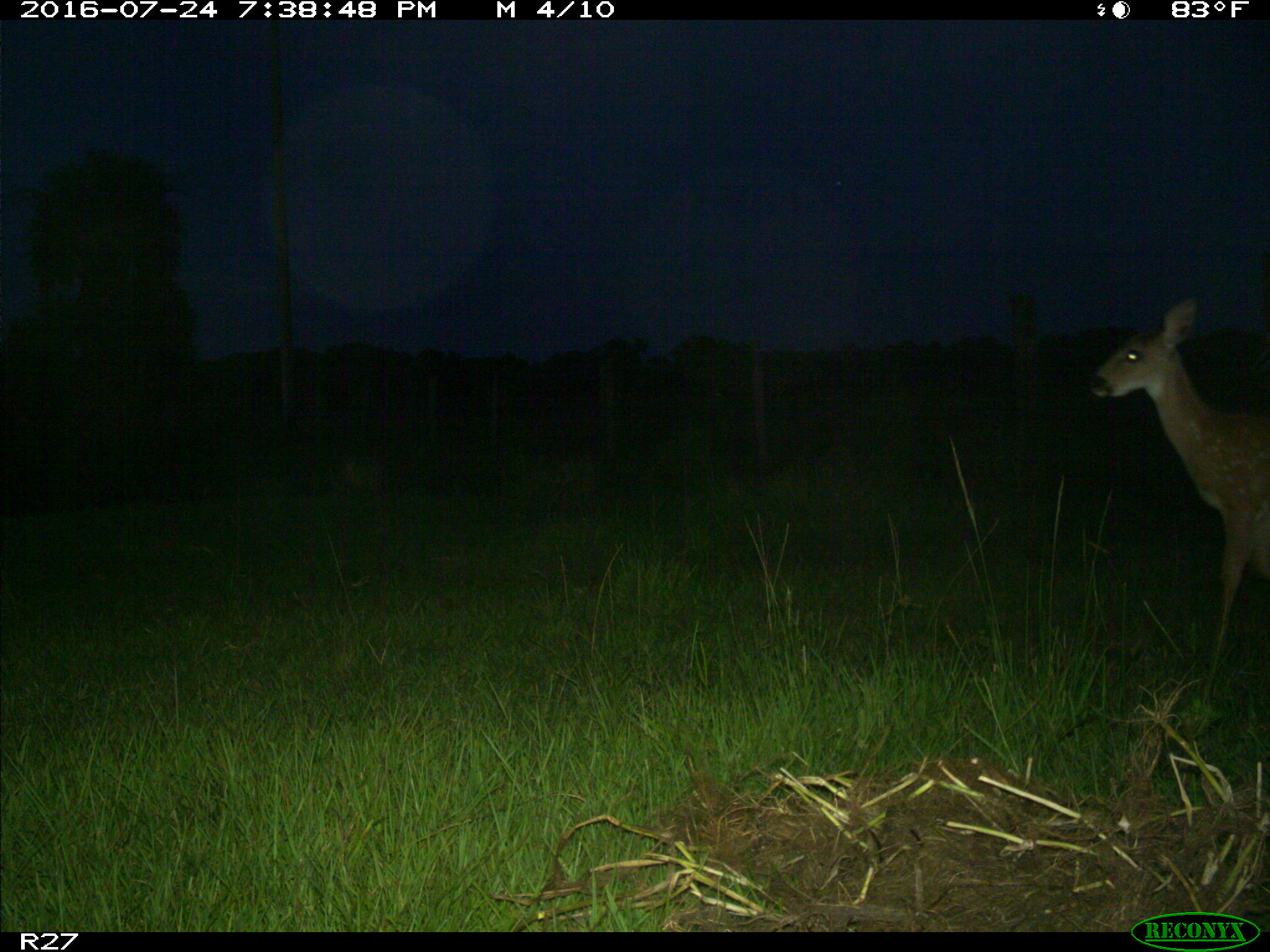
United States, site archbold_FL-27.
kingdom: Animalia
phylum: Chordata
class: Mammalia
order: Artiodactyla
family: Cervidae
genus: Odocoileus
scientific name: Odocoileus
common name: deer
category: unidentified deer